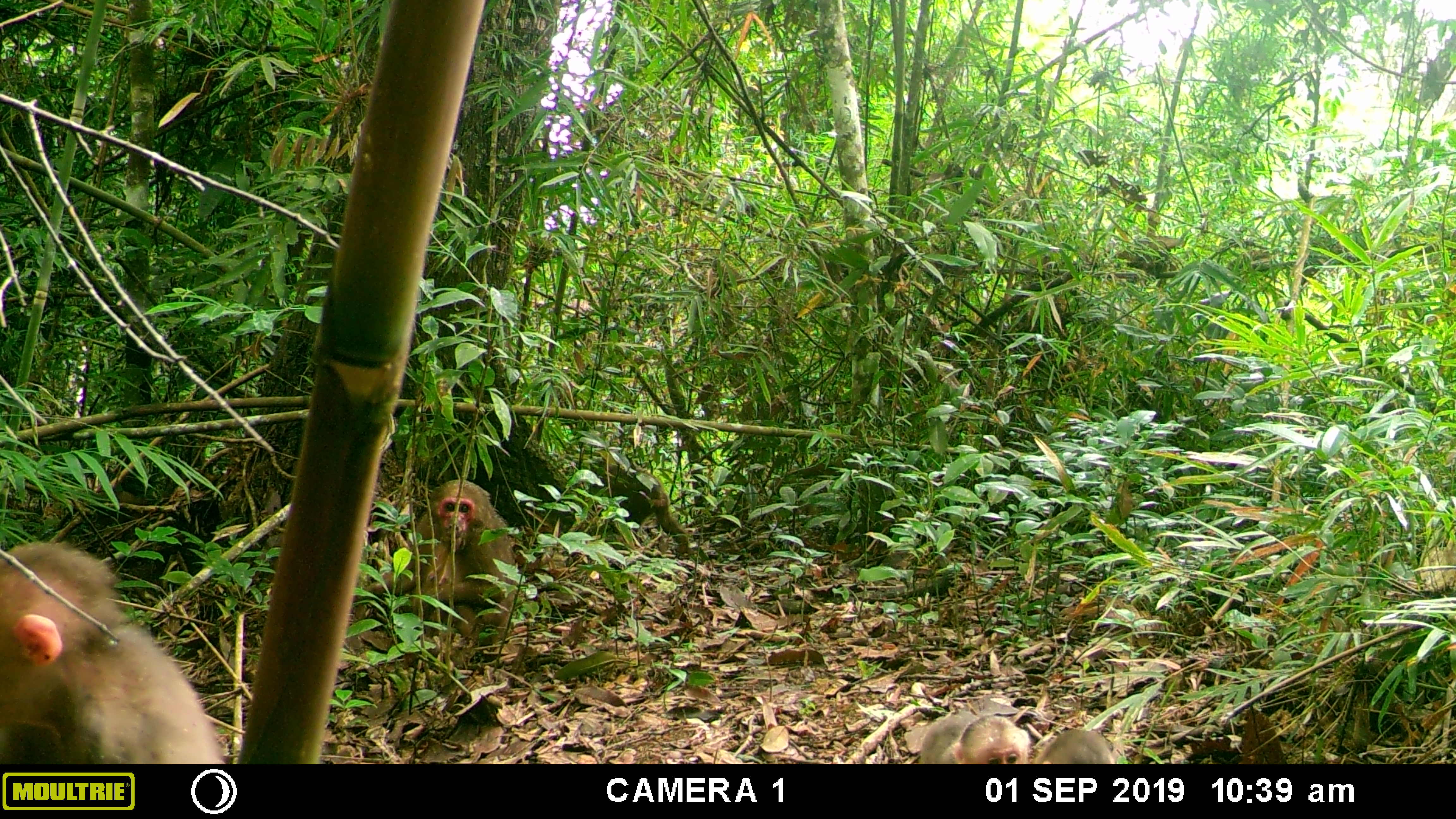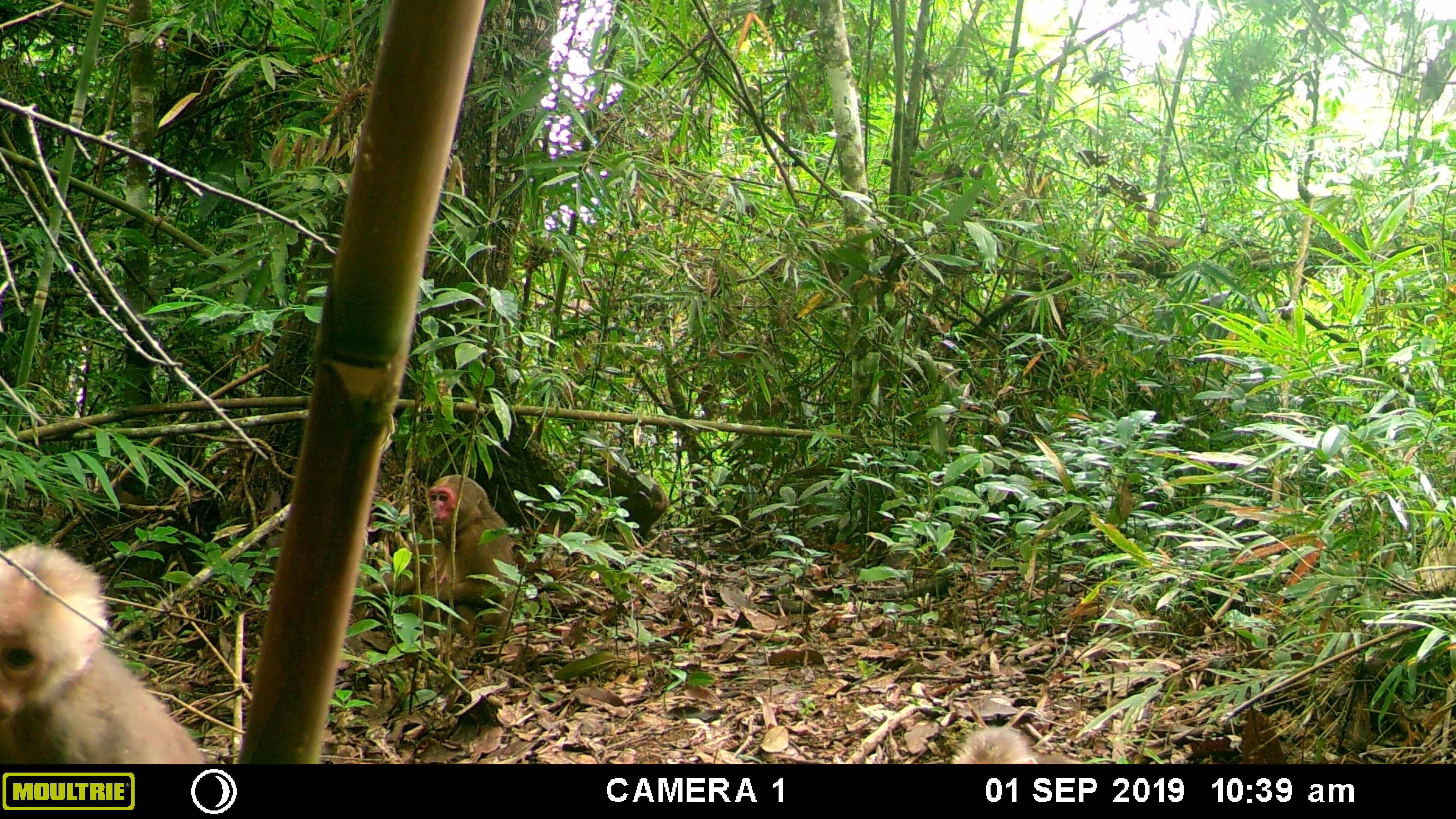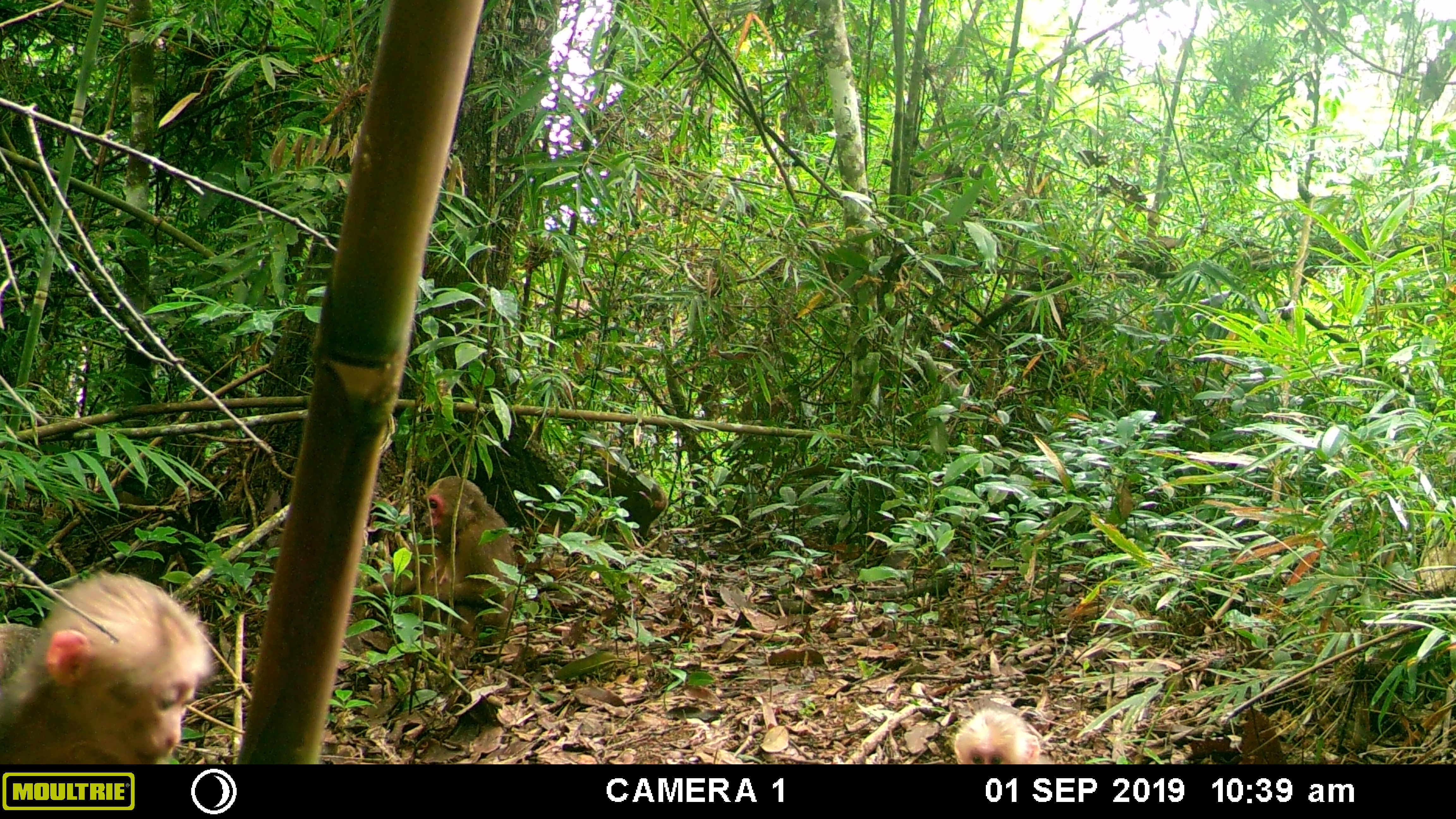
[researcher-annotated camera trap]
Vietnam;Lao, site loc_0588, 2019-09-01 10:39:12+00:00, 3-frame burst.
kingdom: Animalia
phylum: Chordata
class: Mammalia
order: Primates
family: Cercopithecidae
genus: Macaca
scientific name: Macaca arctoides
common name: stump-tailed macaque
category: stump tailed macaque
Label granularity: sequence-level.